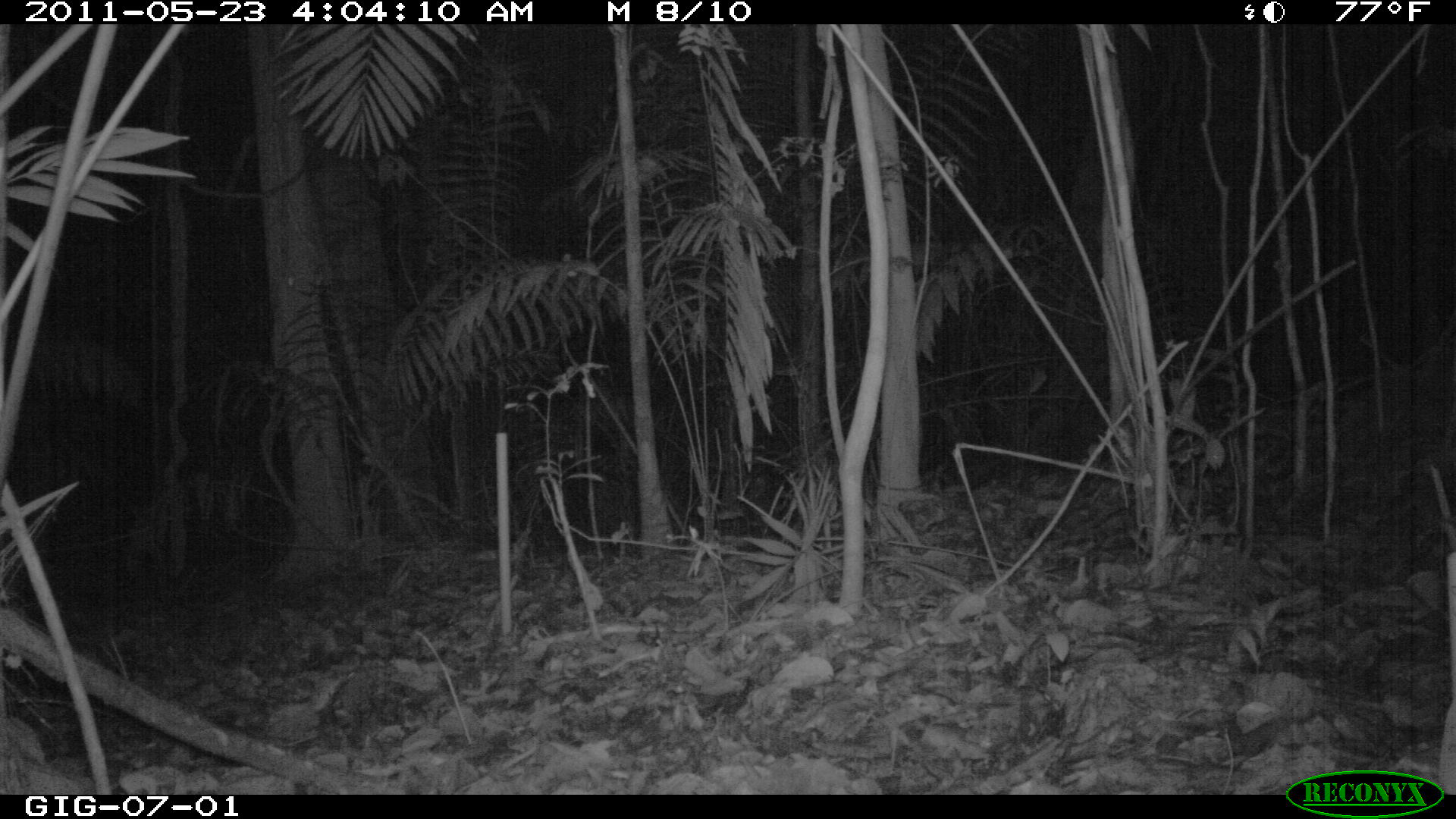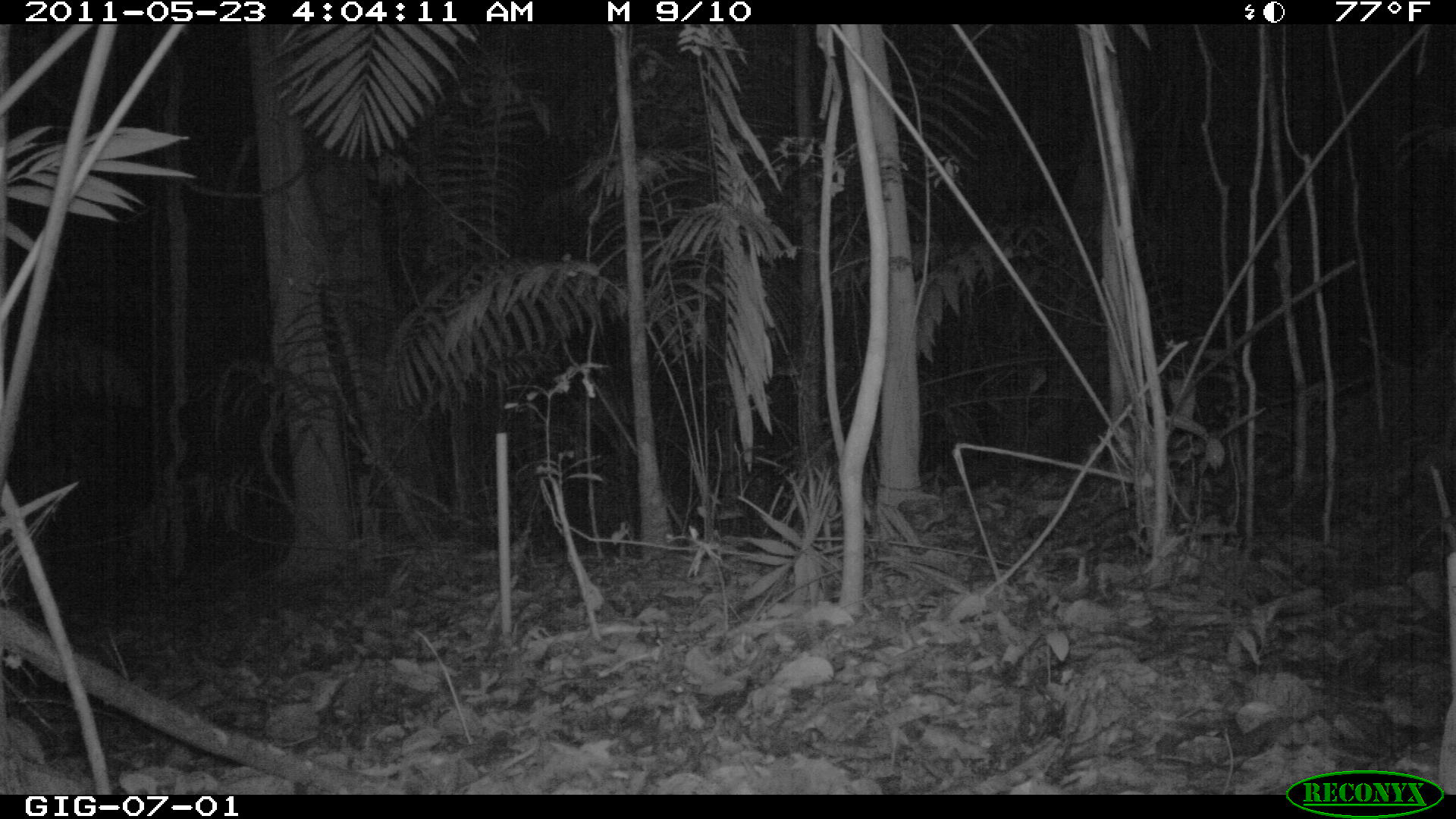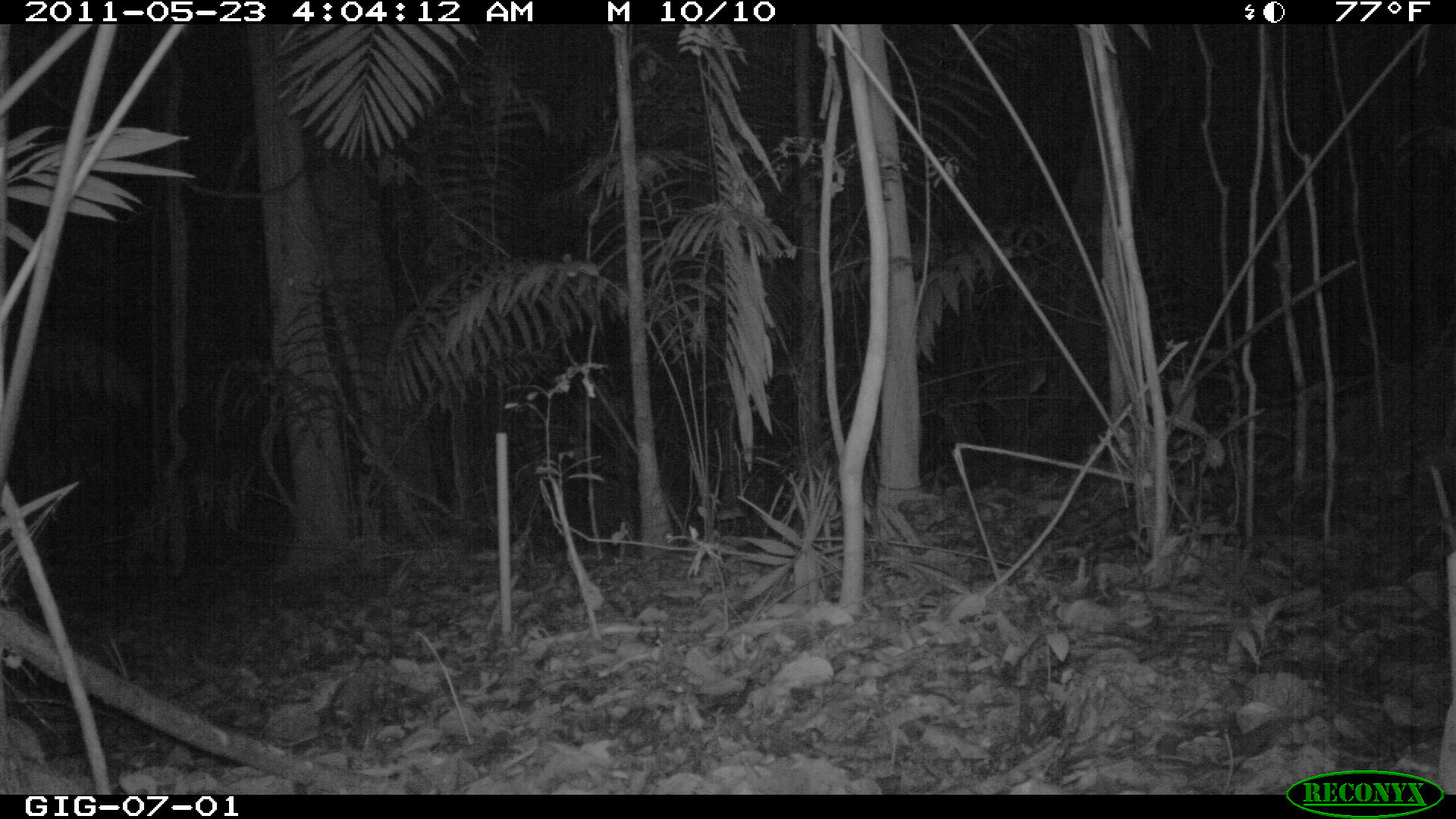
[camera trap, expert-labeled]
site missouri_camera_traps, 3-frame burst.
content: no animal present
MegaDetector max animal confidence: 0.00